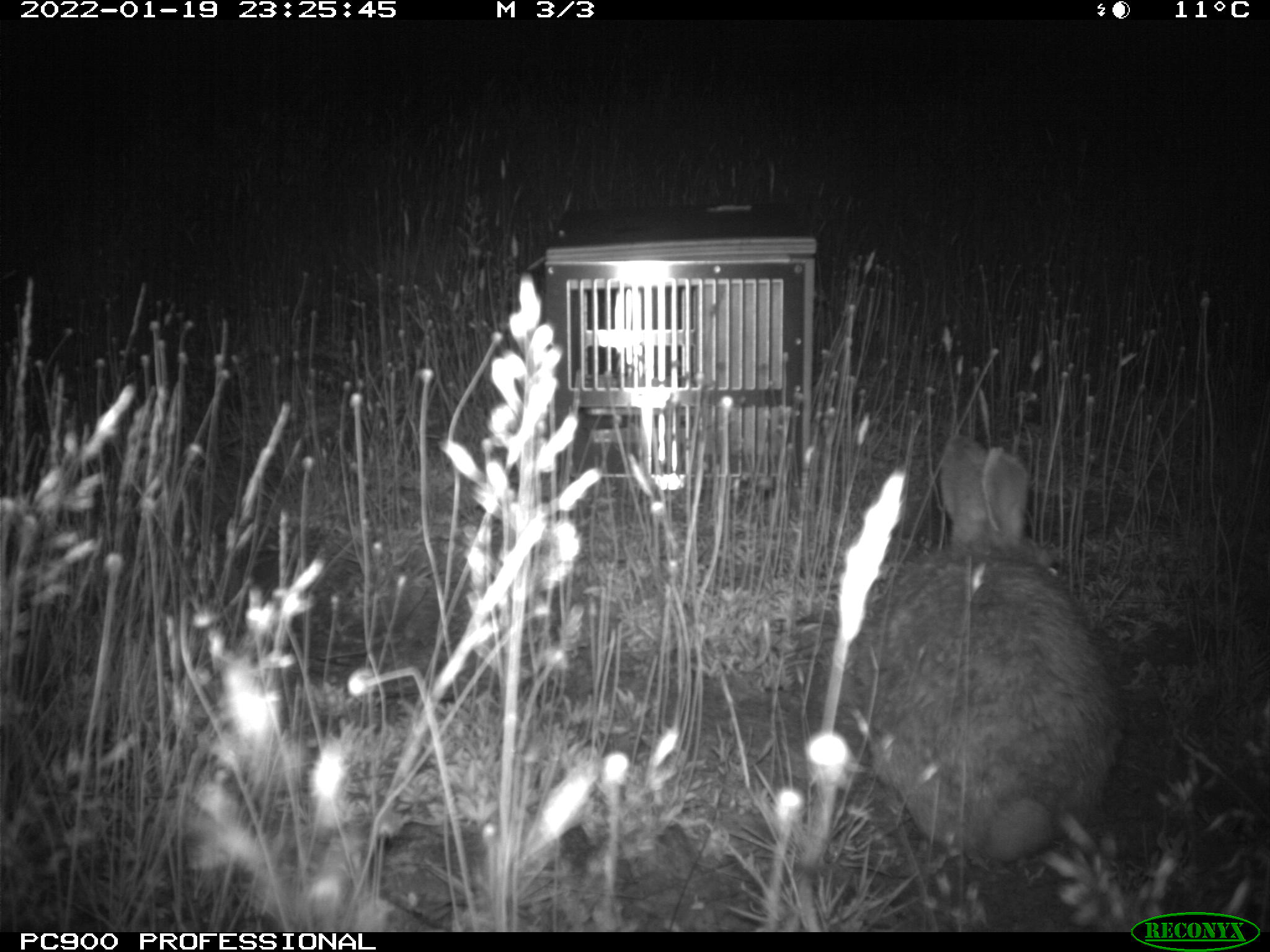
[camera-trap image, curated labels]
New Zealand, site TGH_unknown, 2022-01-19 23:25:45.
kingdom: Animalia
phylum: Chordata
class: Mammalia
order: Lagomorpha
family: Leporidae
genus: Oryctolagus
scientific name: Oryctolagus cuniculus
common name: european rabbit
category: rabbit